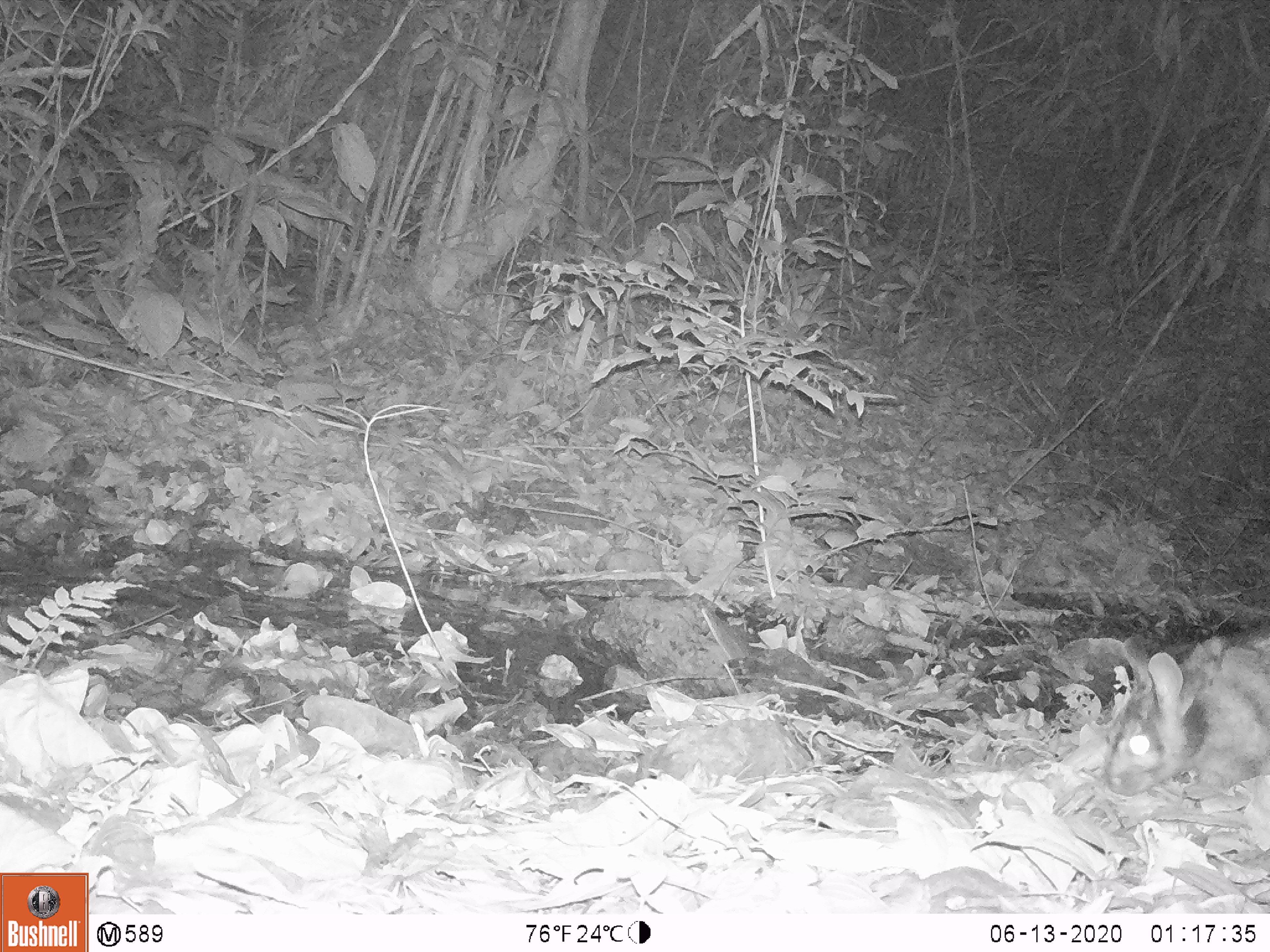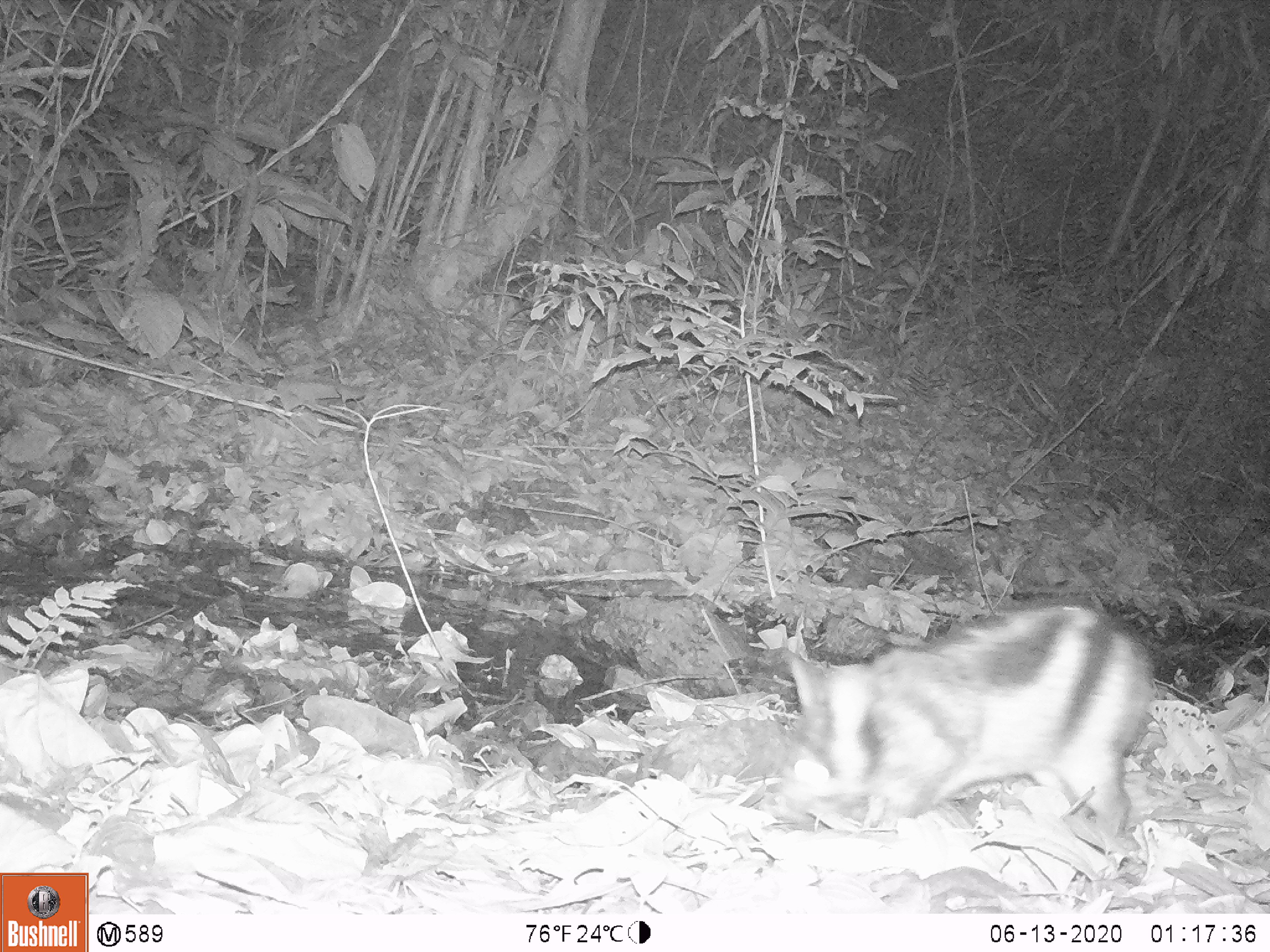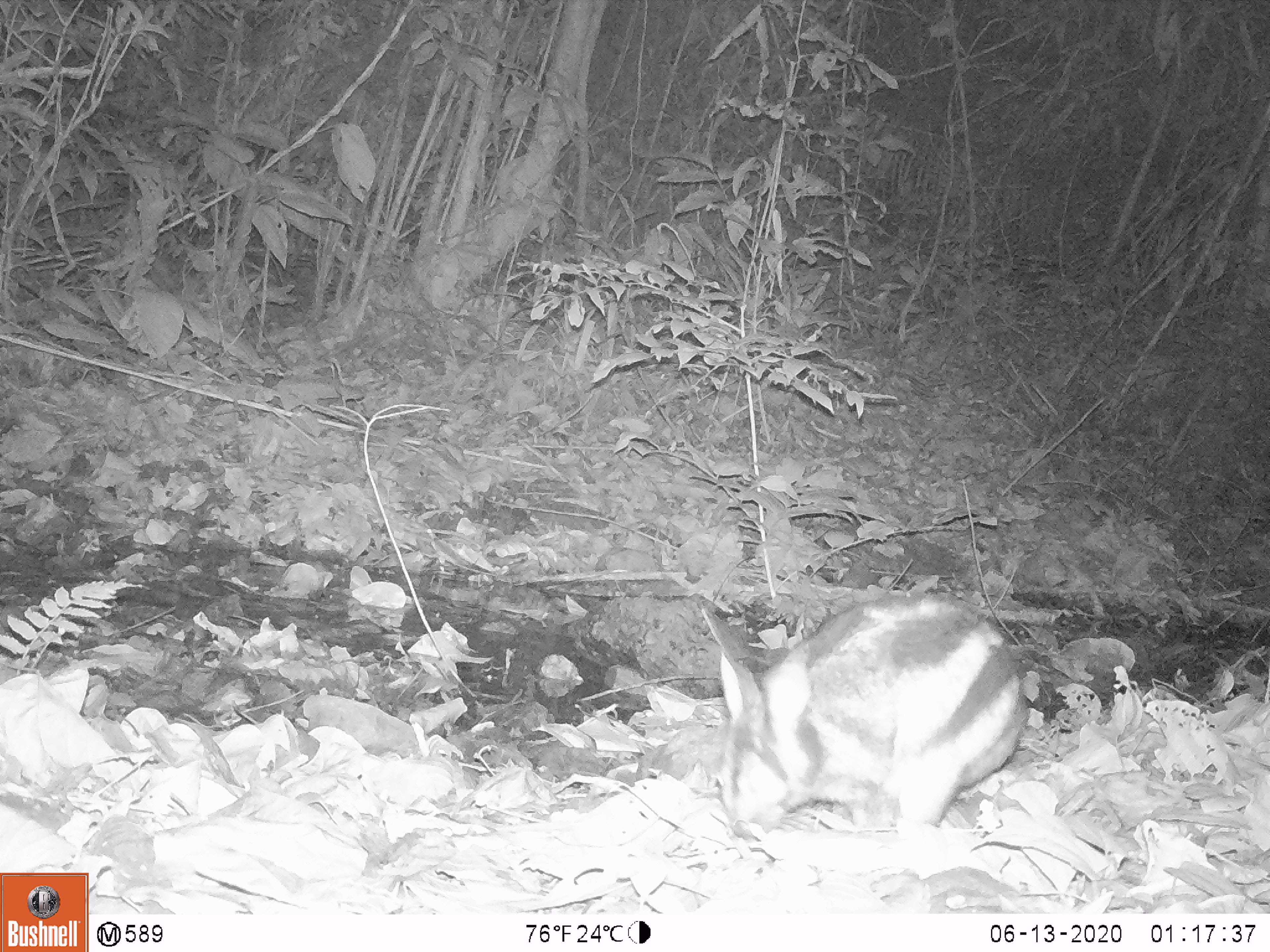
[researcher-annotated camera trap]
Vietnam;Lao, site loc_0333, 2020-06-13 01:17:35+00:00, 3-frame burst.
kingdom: Animalia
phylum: Chordata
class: Mammalia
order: Lagomorpha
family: Leporidae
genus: Nesolagus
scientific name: Nesolagus timminsi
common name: annamite striped rabbit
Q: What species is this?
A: Annamite striped rabbit (Nesolagus timminsi).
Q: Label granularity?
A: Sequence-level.